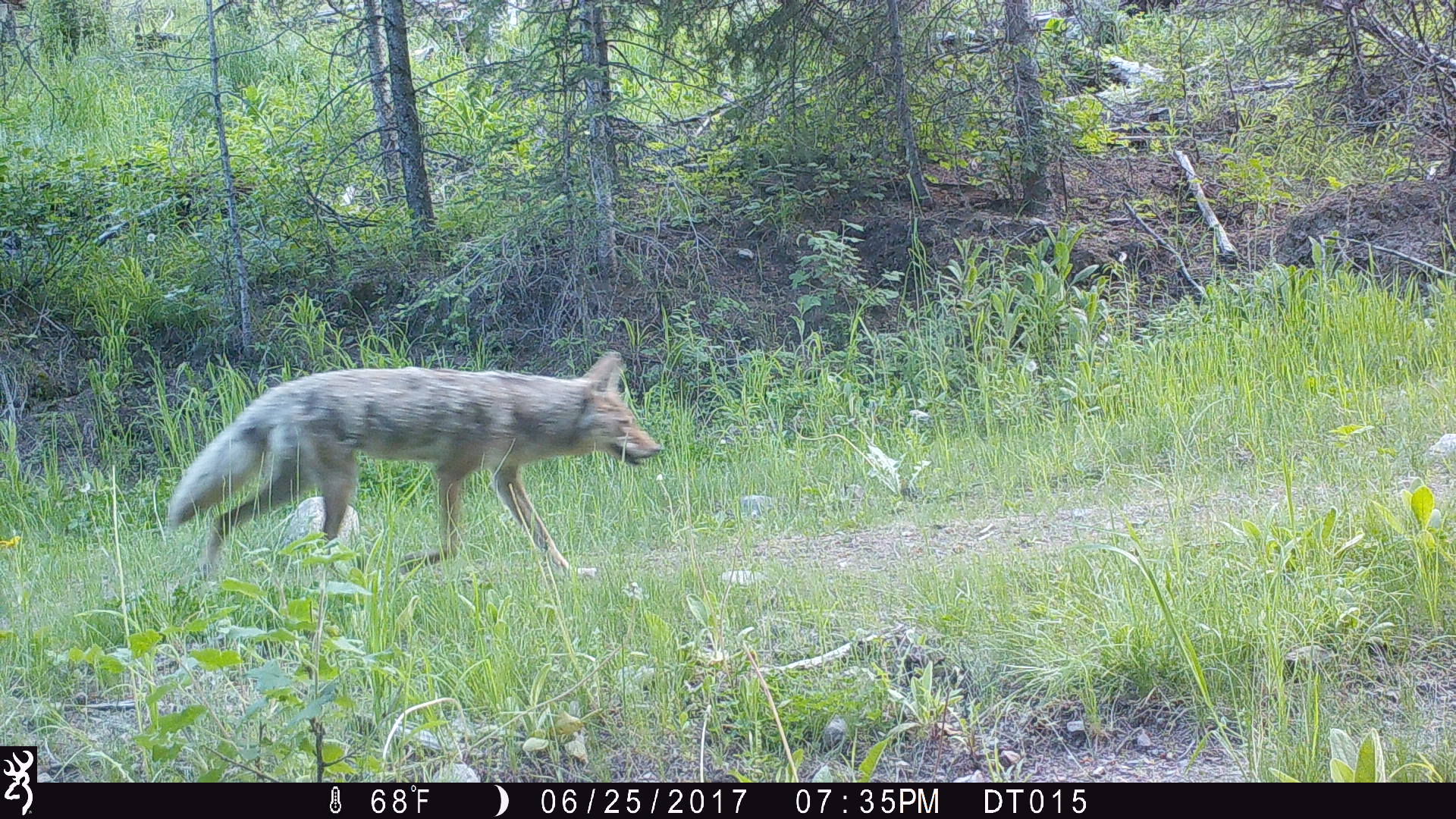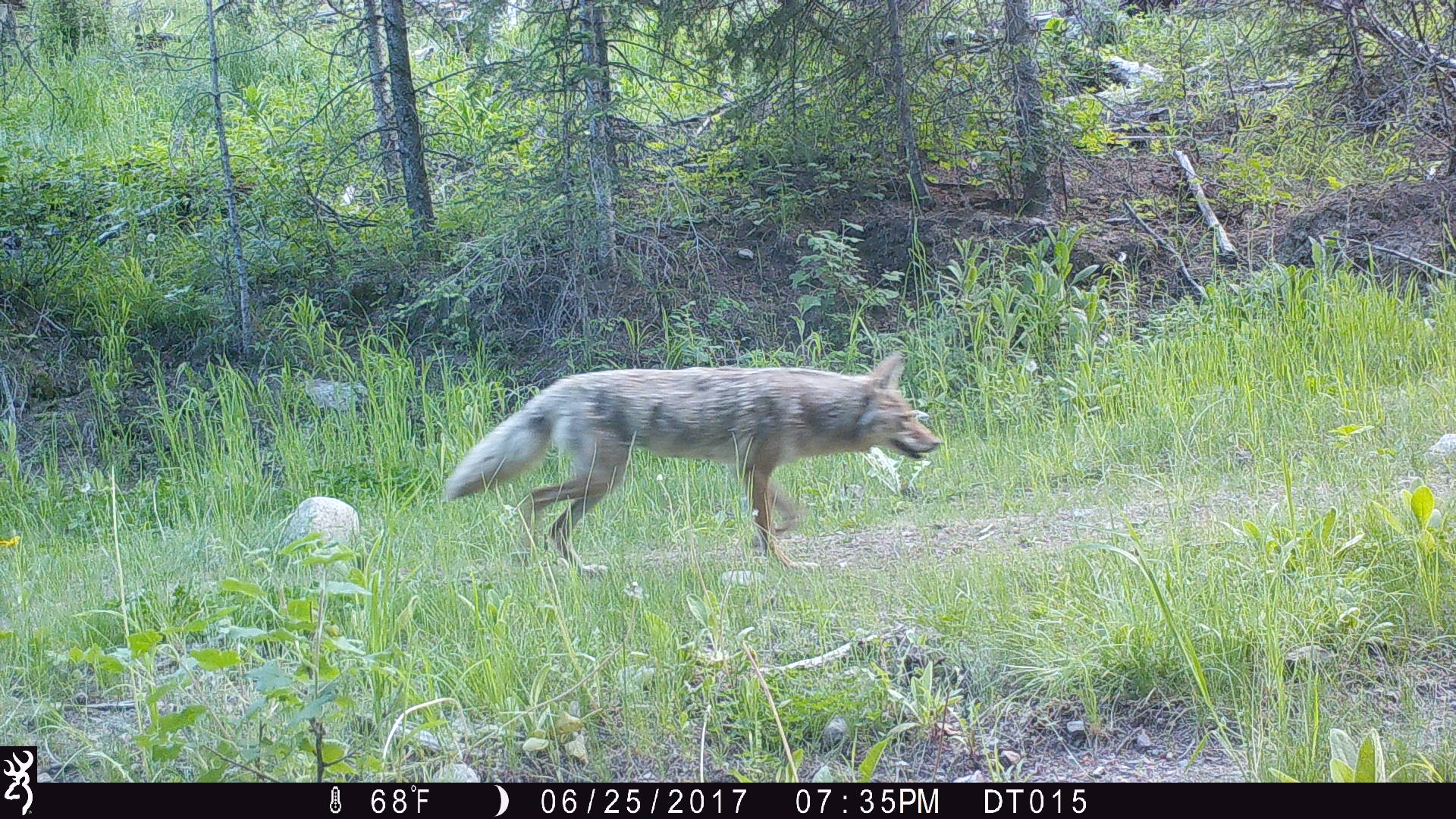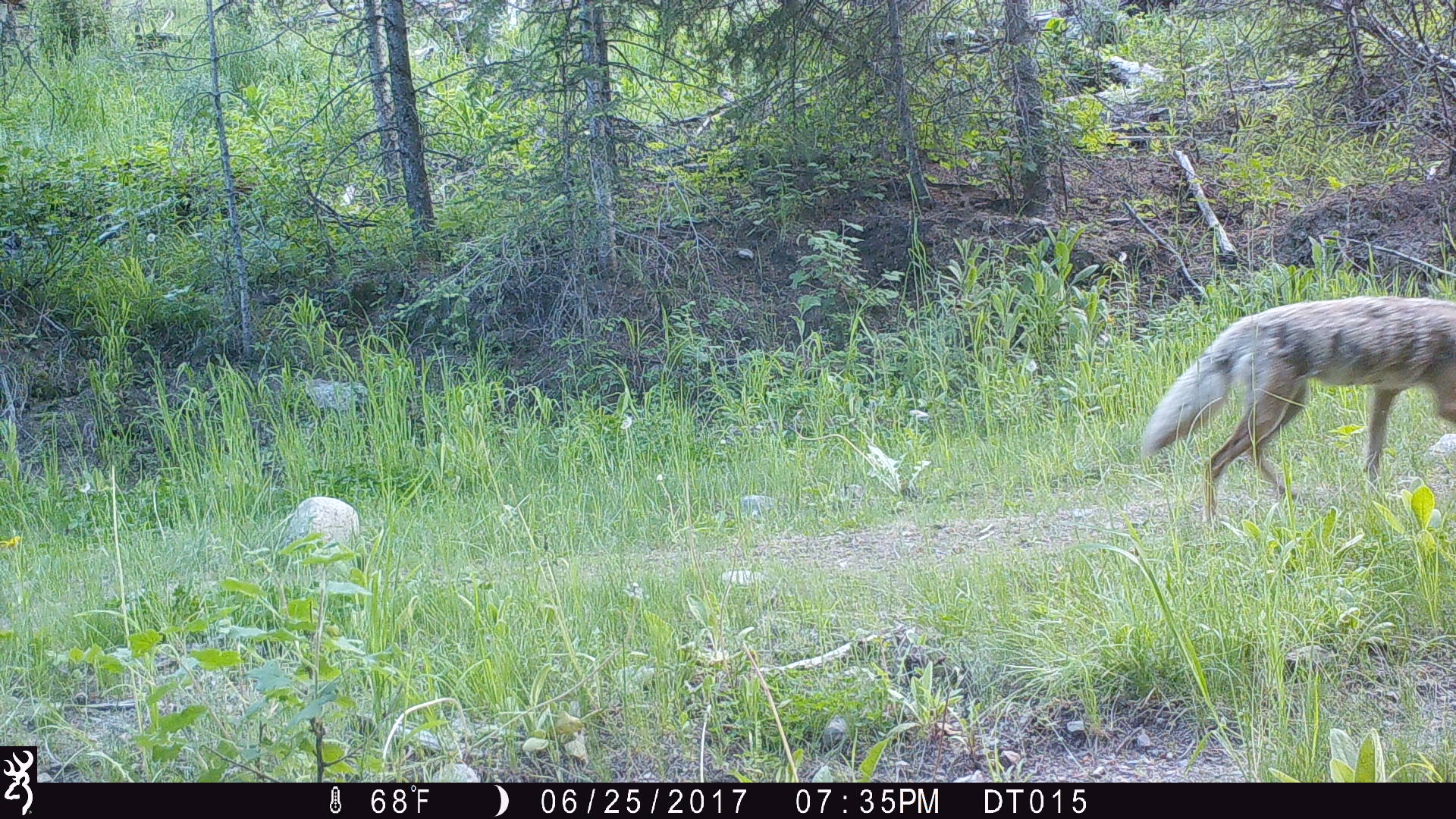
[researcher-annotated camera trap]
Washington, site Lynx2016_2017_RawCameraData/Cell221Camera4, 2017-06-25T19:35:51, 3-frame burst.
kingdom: Animalia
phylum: Chordata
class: Mammalia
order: Carnivora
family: Canidae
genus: Canis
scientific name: Canis latrans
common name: coyote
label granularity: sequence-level